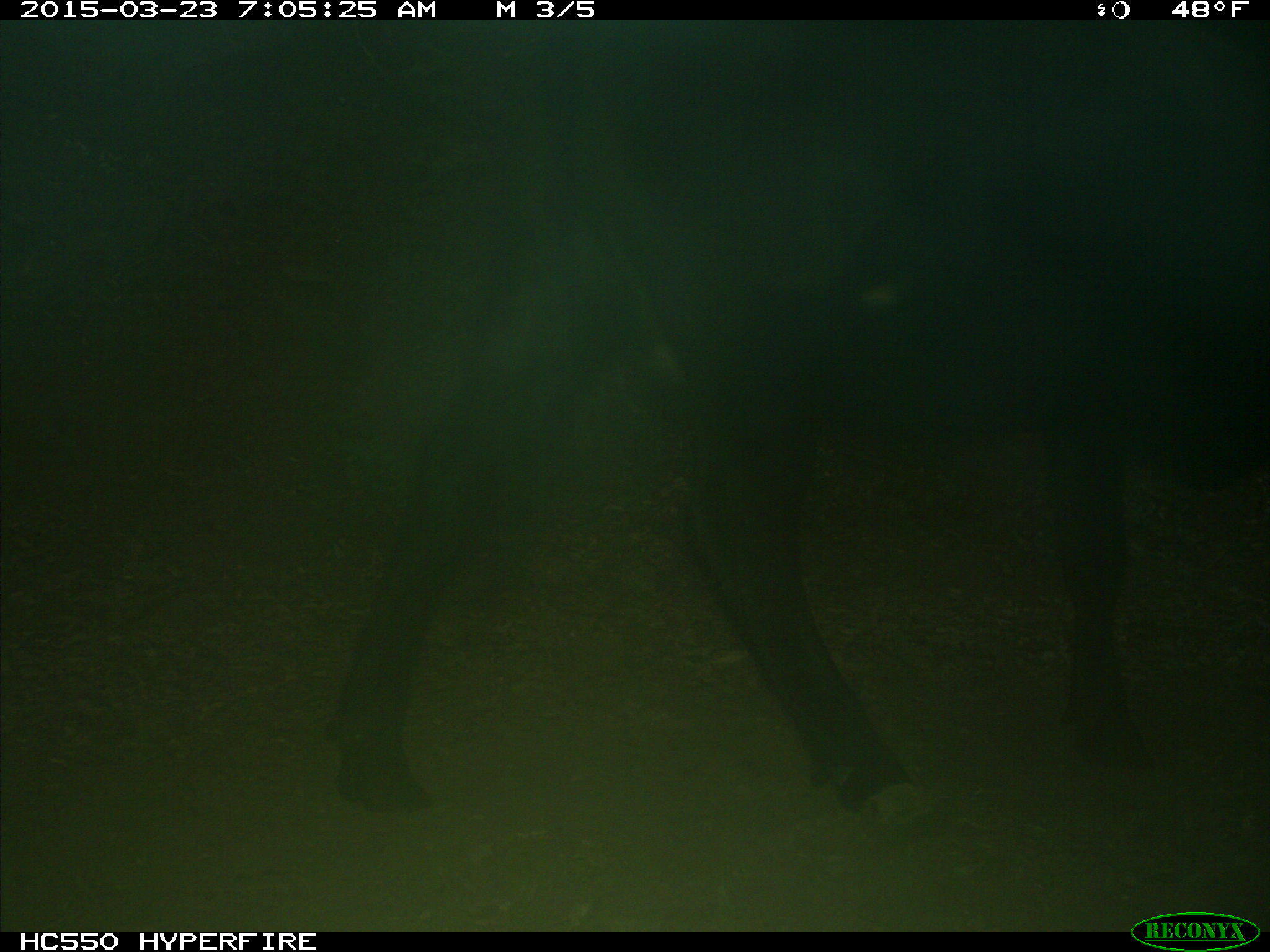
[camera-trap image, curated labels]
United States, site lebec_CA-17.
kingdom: Animalia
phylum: Chordata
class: Mammalia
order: Artiodactyla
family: Bovidae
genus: Bos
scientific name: Bos taurus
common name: domestic cow